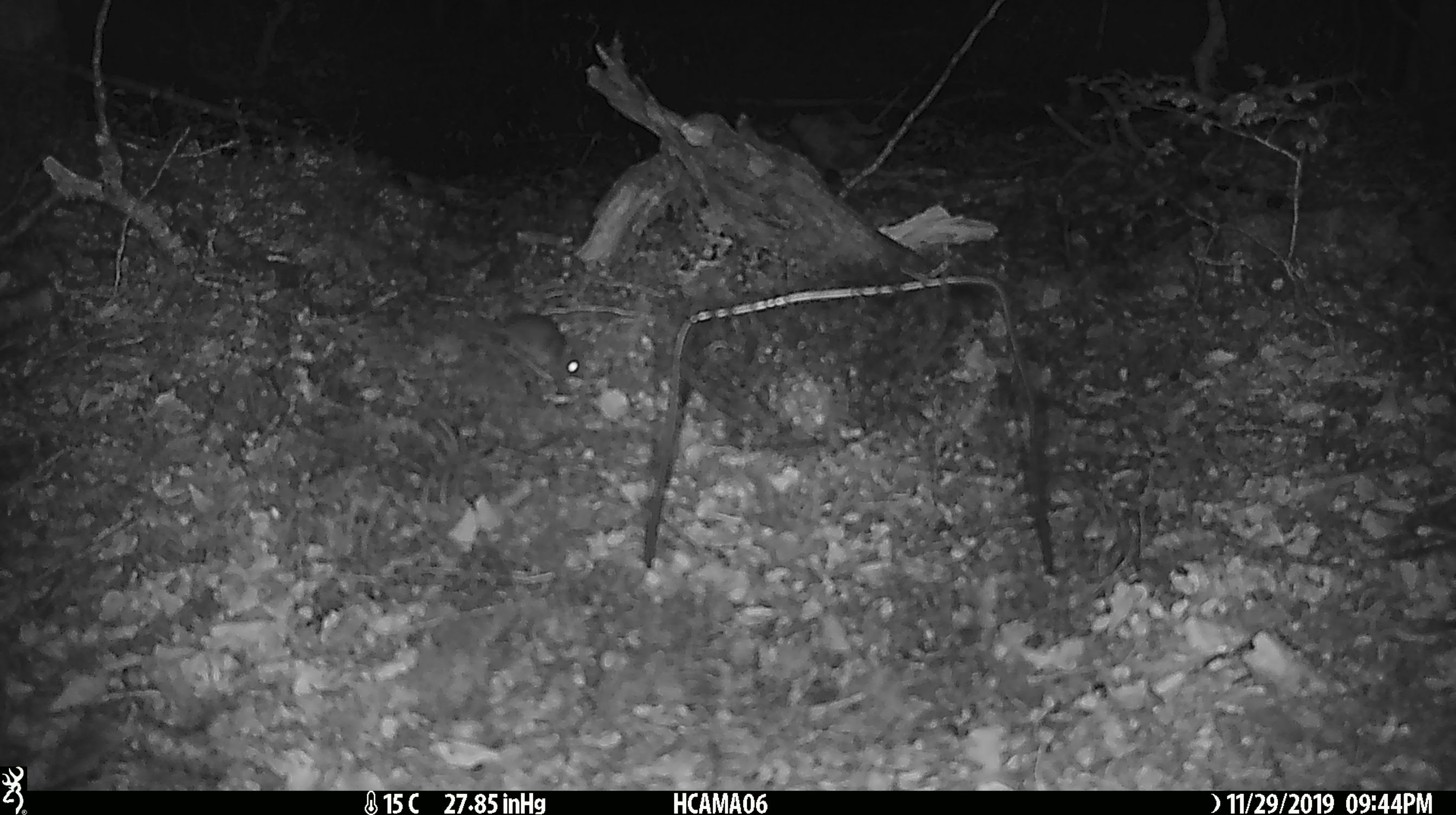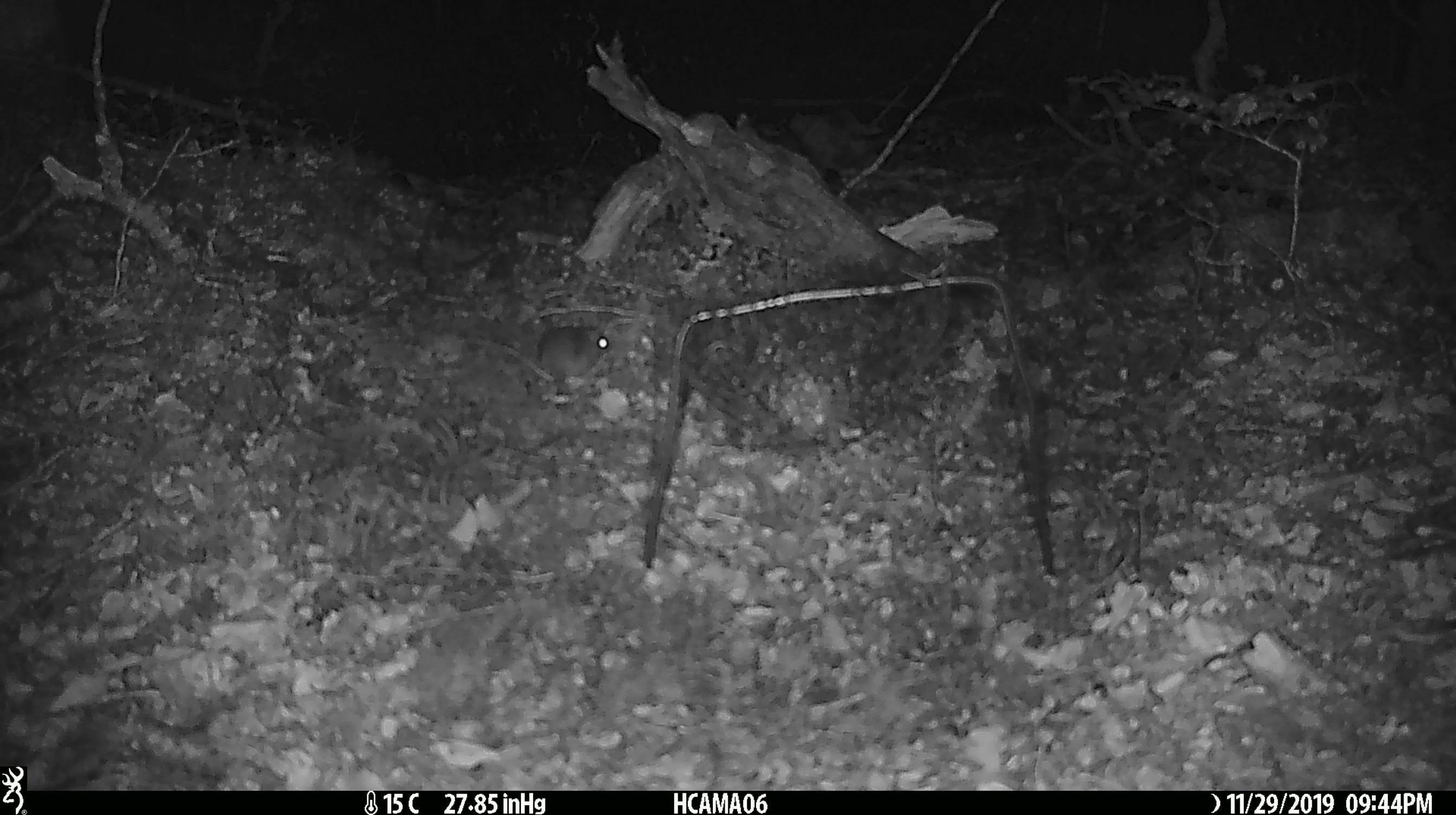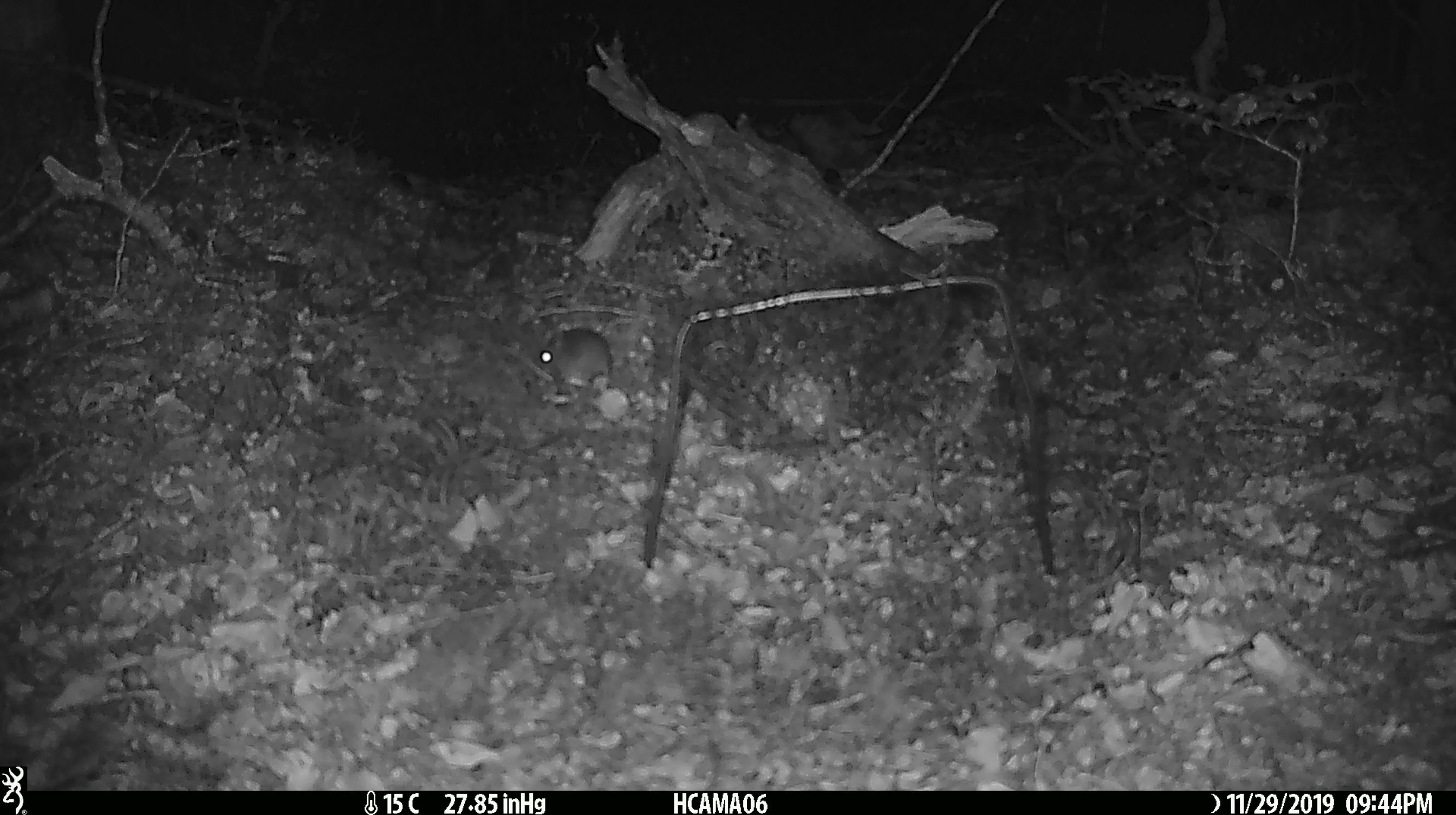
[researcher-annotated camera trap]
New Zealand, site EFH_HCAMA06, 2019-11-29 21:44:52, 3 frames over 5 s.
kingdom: Animalia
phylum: Chordata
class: Mammalia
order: Rodentia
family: Muridae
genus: Mus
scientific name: Mus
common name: mouse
Mouse (Mus).